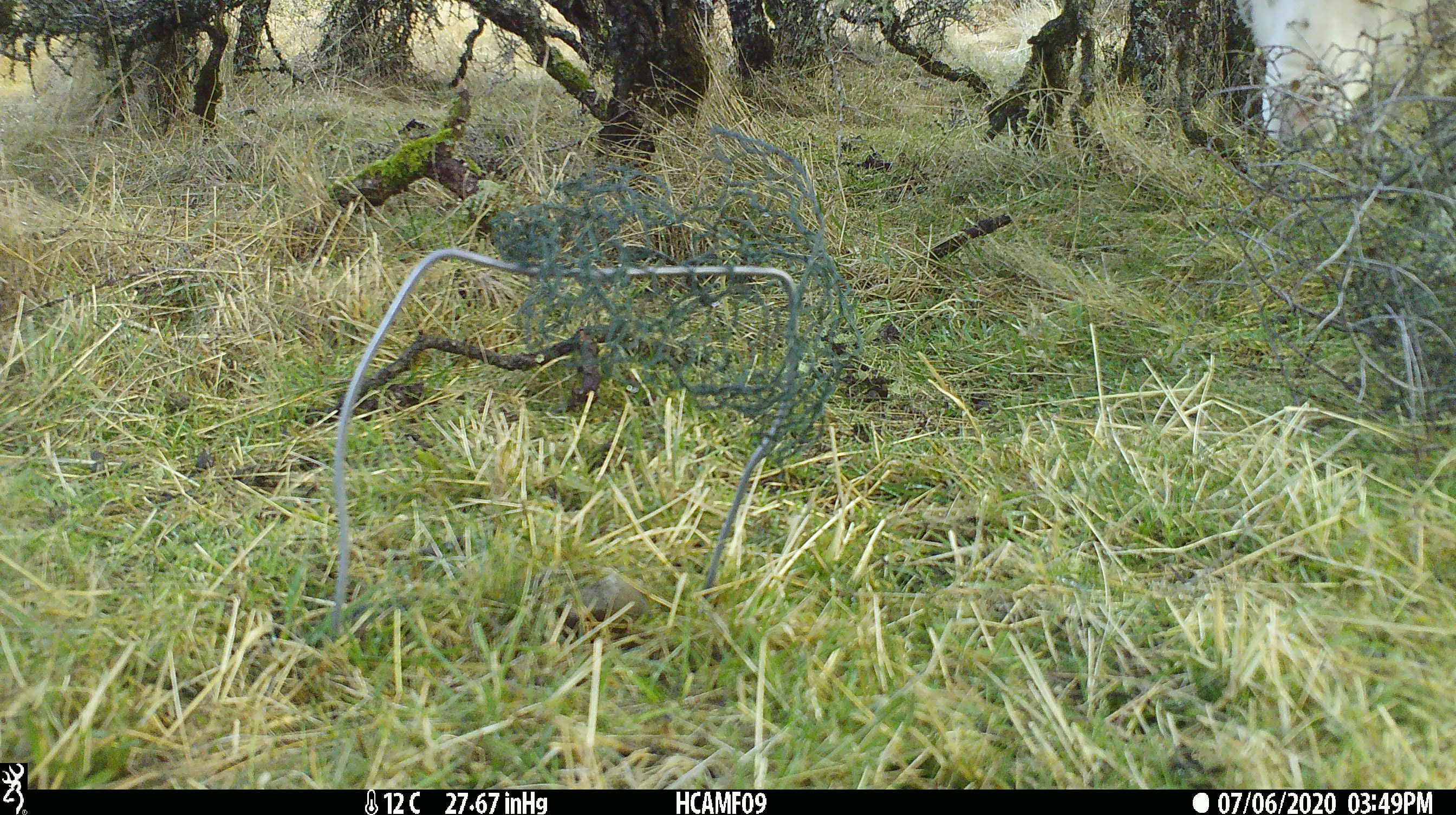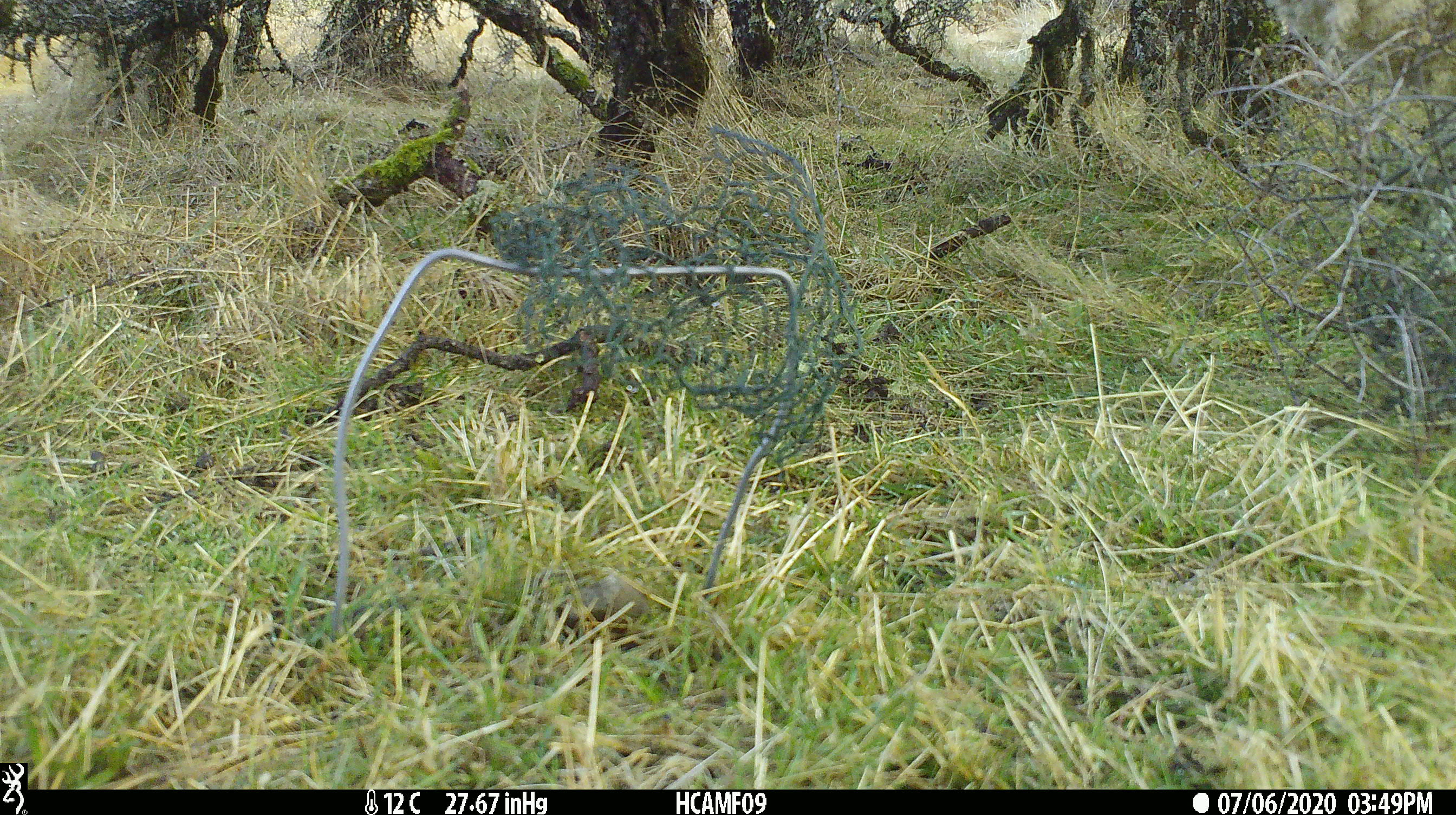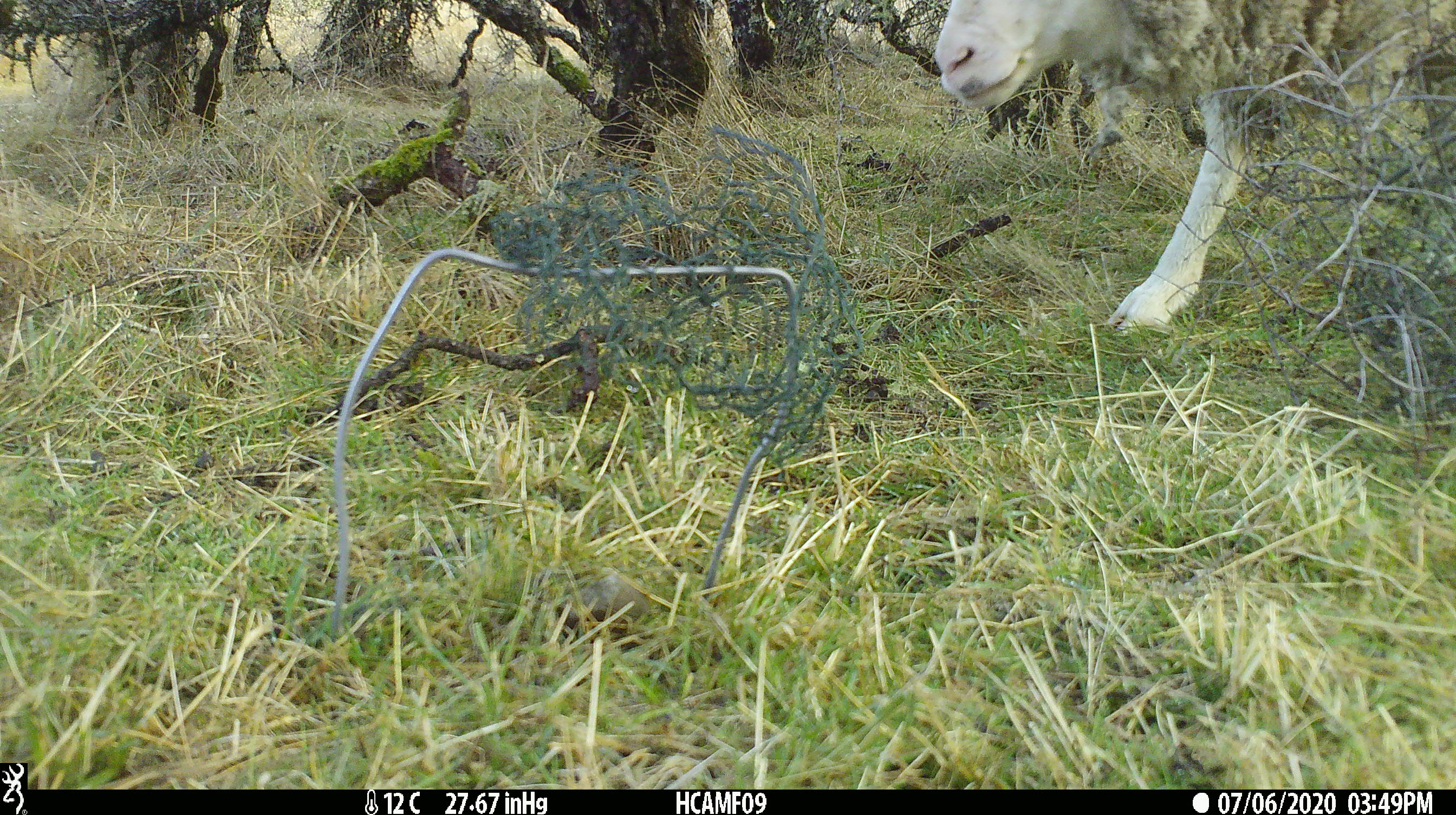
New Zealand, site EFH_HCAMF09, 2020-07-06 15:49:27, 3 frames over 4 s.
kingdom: Animalia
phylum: Chordata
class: Mammalia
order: Artiodactyla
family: Bovidae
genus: Ovis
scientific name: Ovis aries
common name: domestic sheep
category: sheep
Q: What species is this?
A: Sheep (domestic sheep) (Ovis aries).